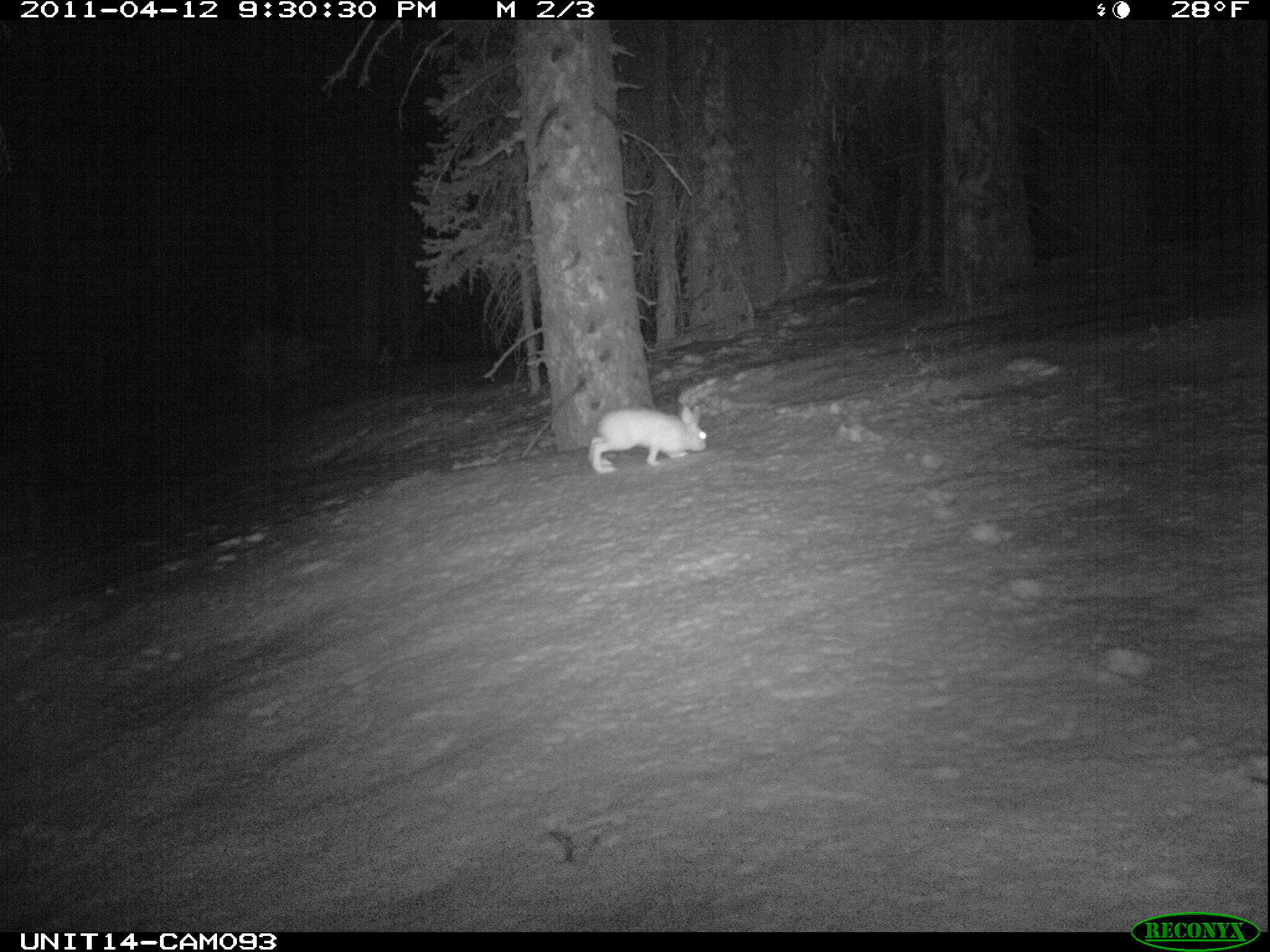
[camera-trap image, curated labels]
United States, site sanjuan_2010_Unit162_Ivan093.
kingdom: Animalia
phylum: Chordata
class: Mammalia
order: Lagomorpha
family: Leporidae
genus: Lepus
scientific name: Lepus americanus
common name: snowshoe hare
Lepus americanus (snowshoe hare).